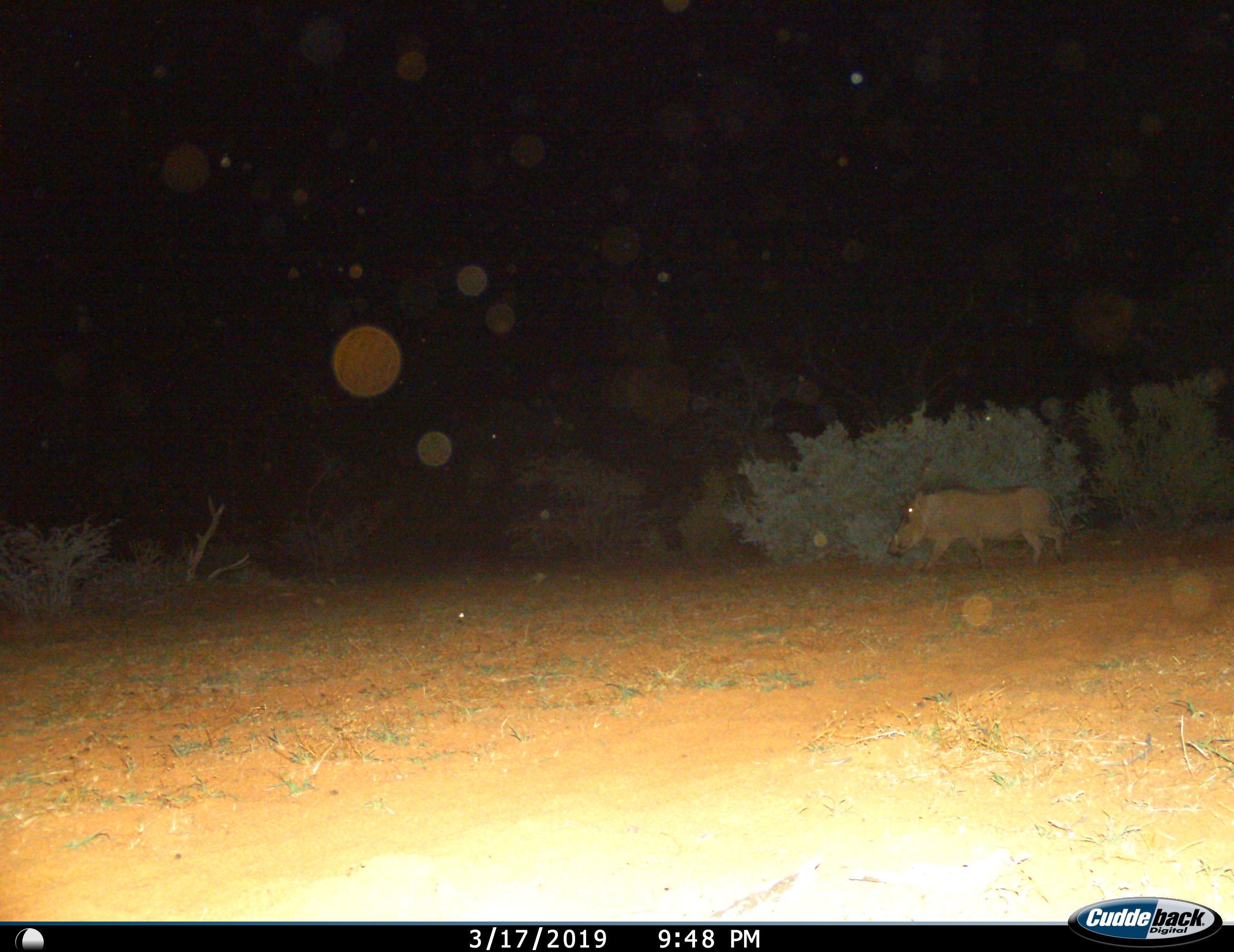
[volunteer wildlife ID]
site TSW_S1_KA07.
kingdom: Animalia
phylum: Chordata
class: Mammalia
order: Artiodactyla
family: Suidae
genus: Phacochoerus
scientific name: Phacochoerus africanus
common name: warthog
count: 1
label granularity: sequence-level